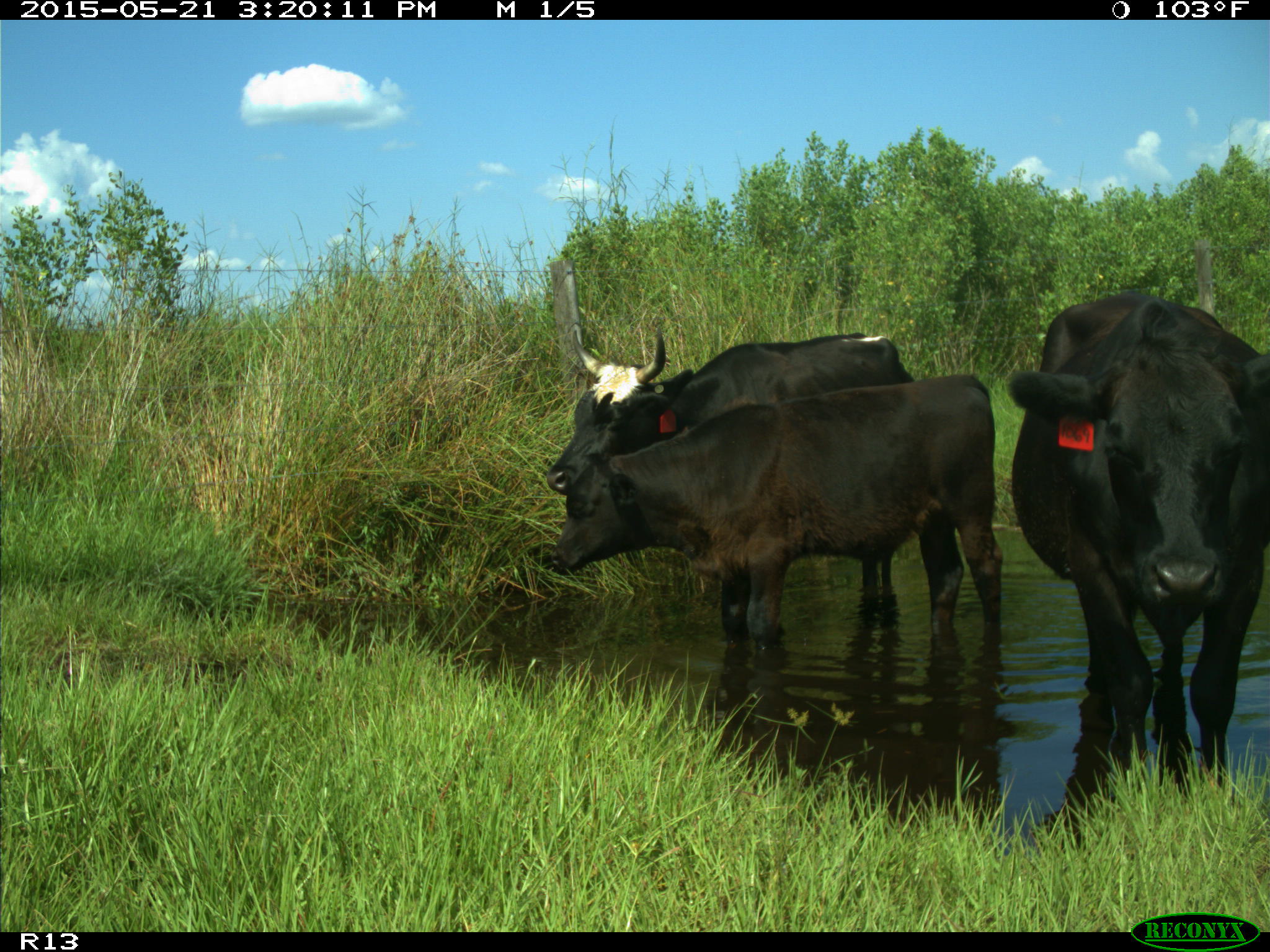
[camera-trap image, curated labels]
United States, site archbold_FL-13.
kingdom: Animalia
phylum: Chordata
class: Mammalia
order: Artiodactyla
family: Bovidae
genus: Bos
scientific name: Bos taurus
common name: domestic cow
Bos taurus (domestic cow).